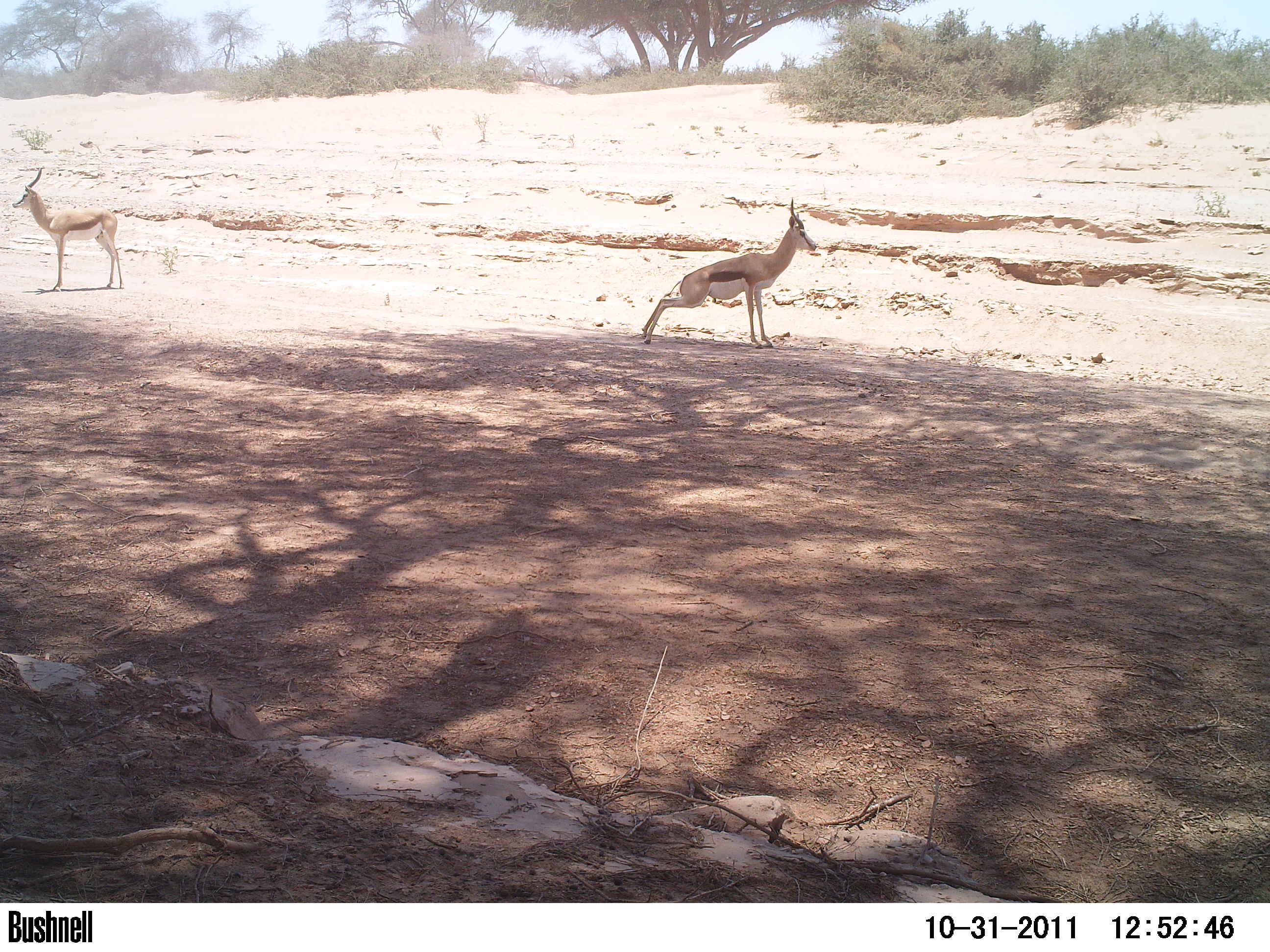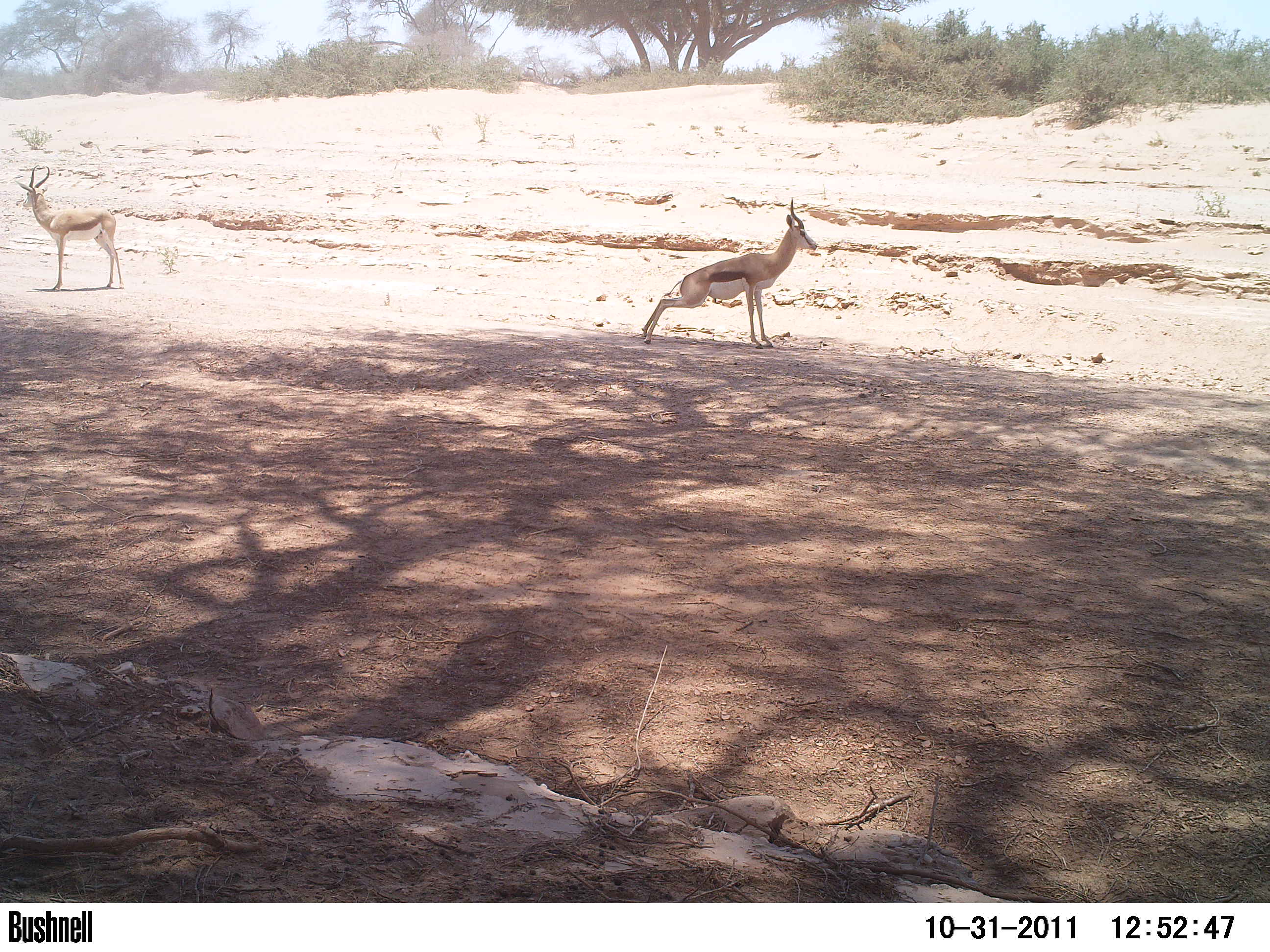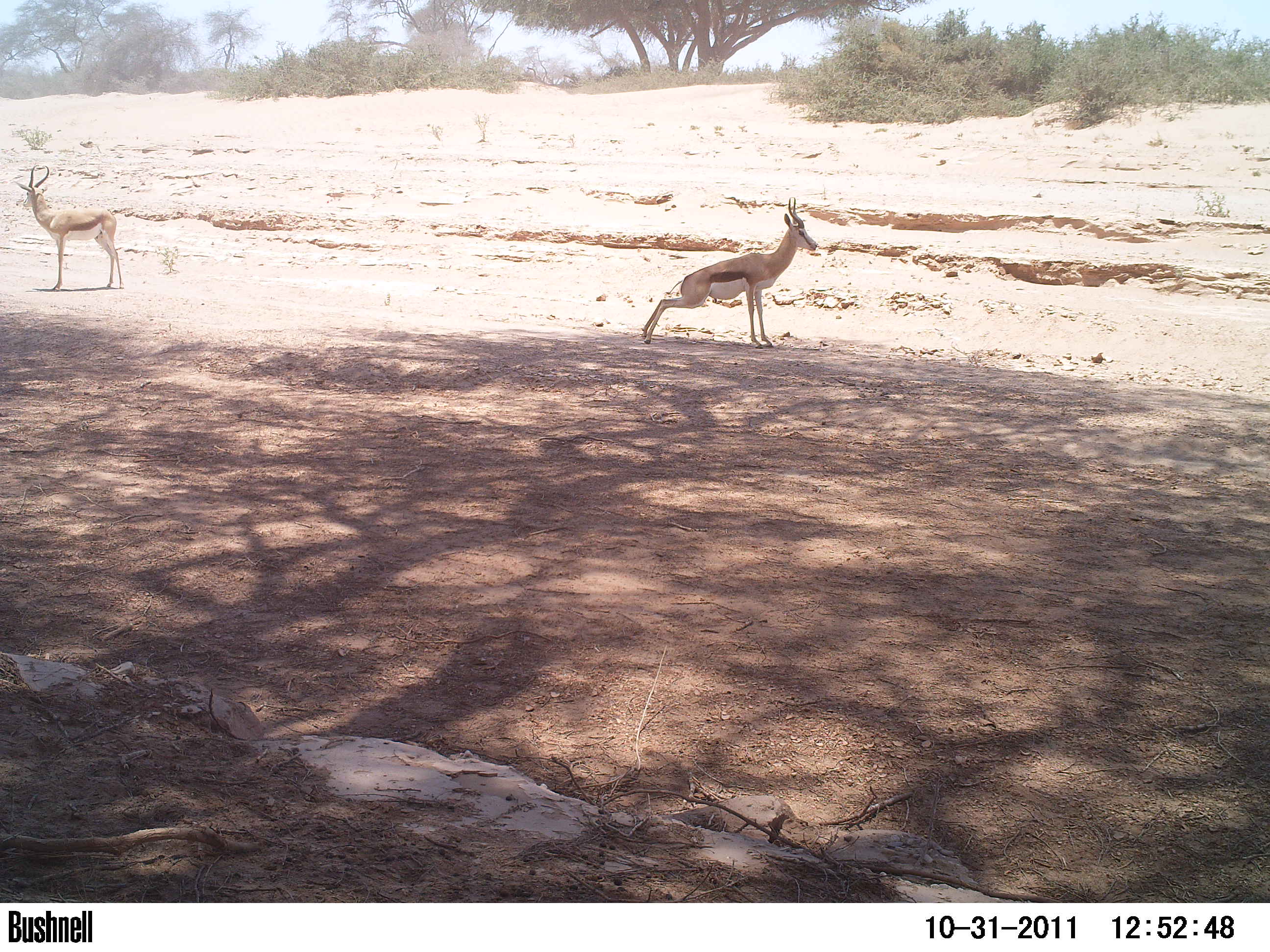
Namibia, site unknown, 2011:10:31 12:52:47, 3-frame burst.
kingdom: Animalia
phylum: Chordata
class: Mammalia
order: Artiodactyla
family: Bovidae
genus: Antidorcas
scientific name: Antidorcas marsupialis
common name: springbok